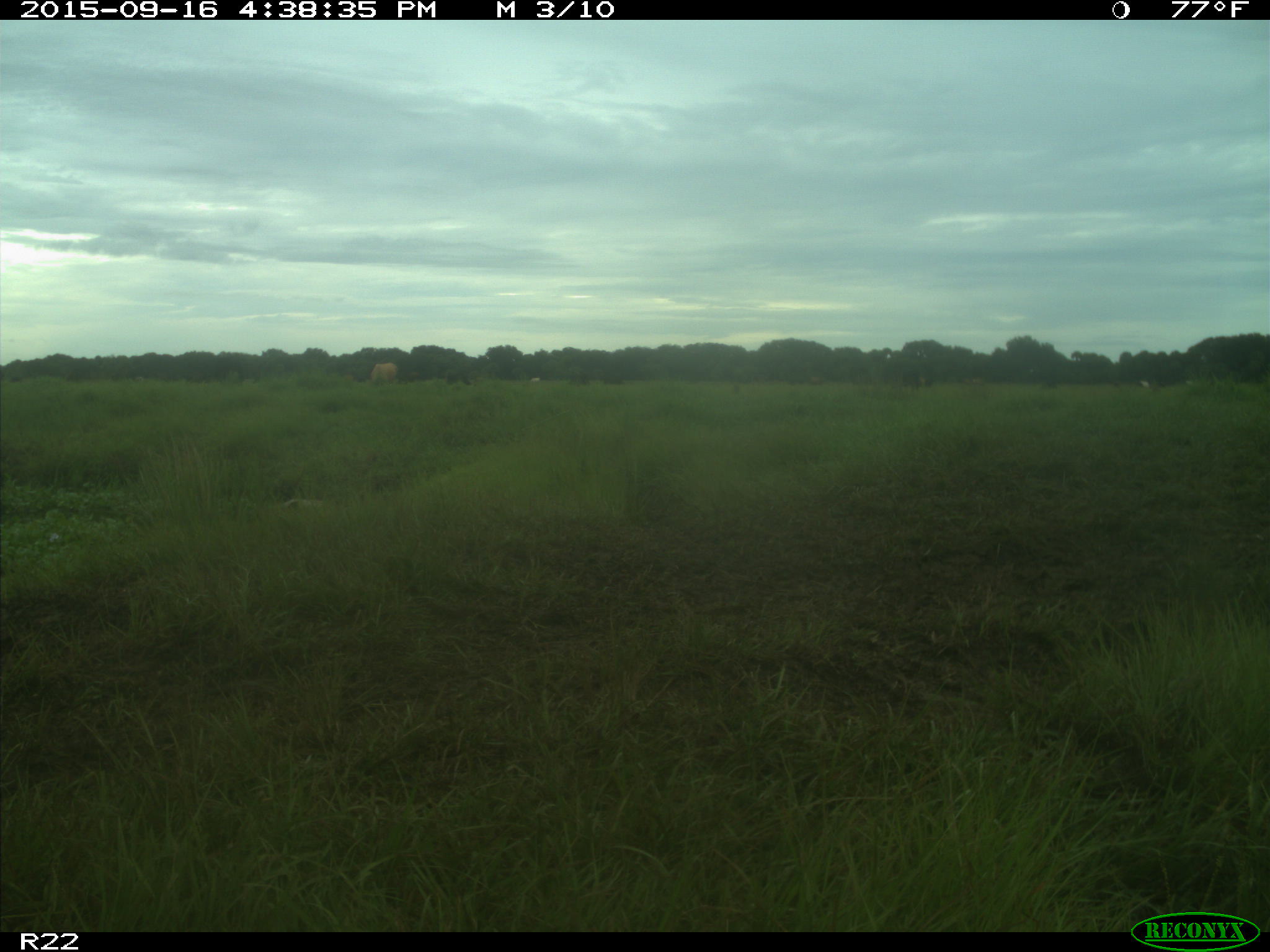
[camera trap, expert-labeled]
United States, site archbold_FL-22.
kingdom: Animalia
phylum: Chordata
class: Mammalia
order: Artiodactyla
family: Bovidae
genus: Bos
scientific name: Bos taurus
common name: domestic cow